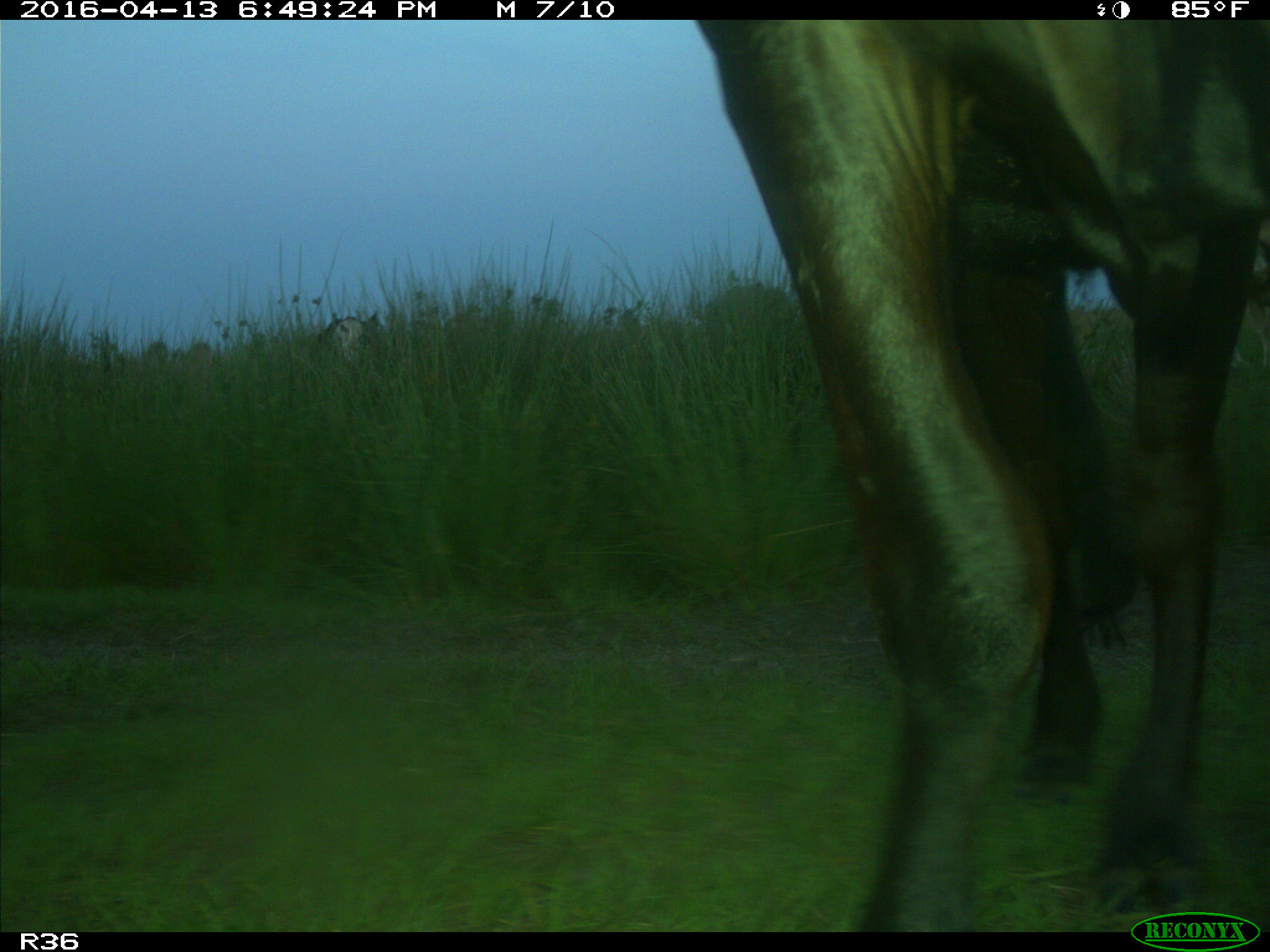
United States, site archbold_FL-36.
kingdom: Animalia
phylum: Chordata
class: Mammalia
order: Artiodactyla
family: Bovidae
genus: Bos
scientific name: Bos taurus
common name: domestic cow